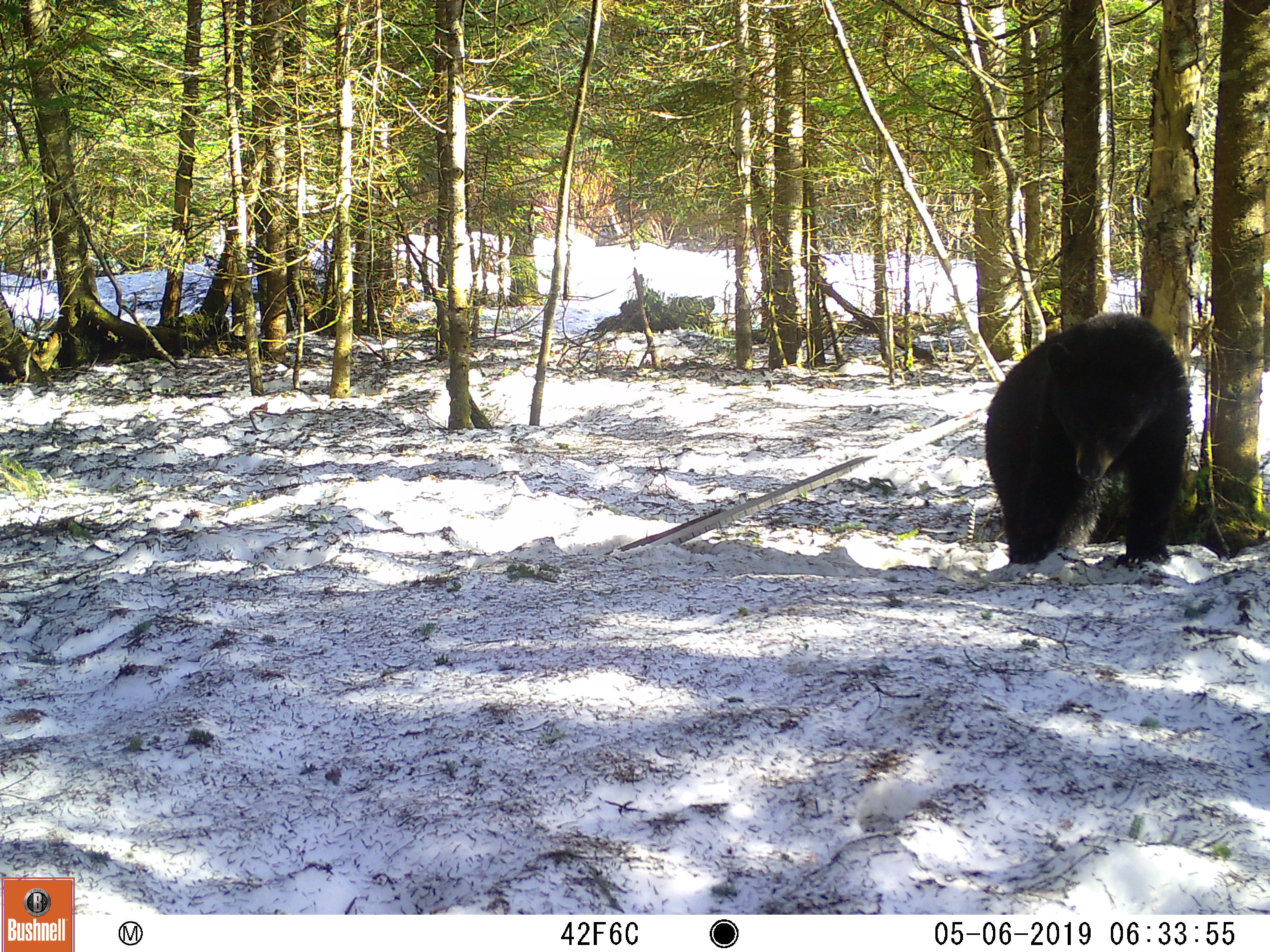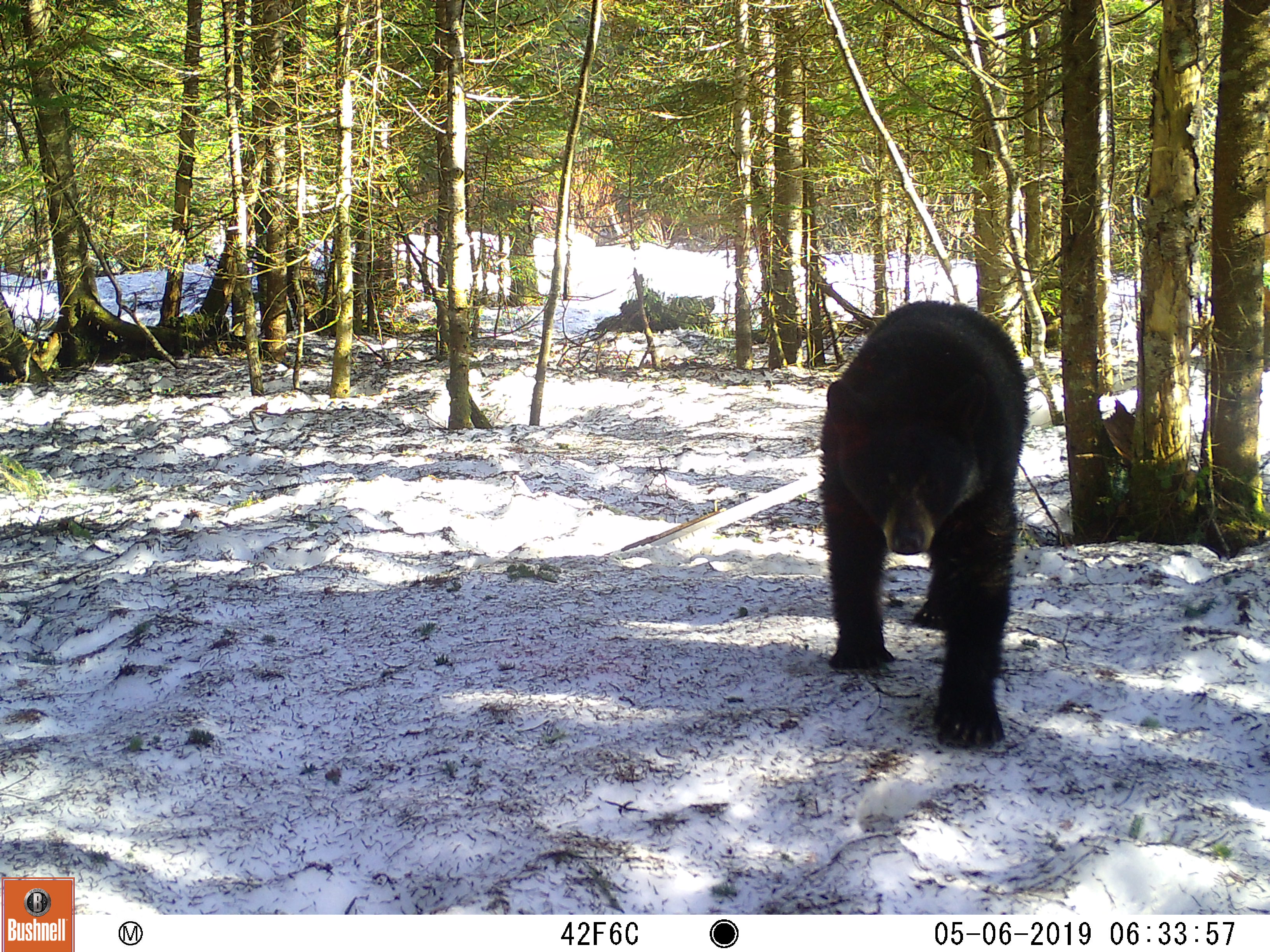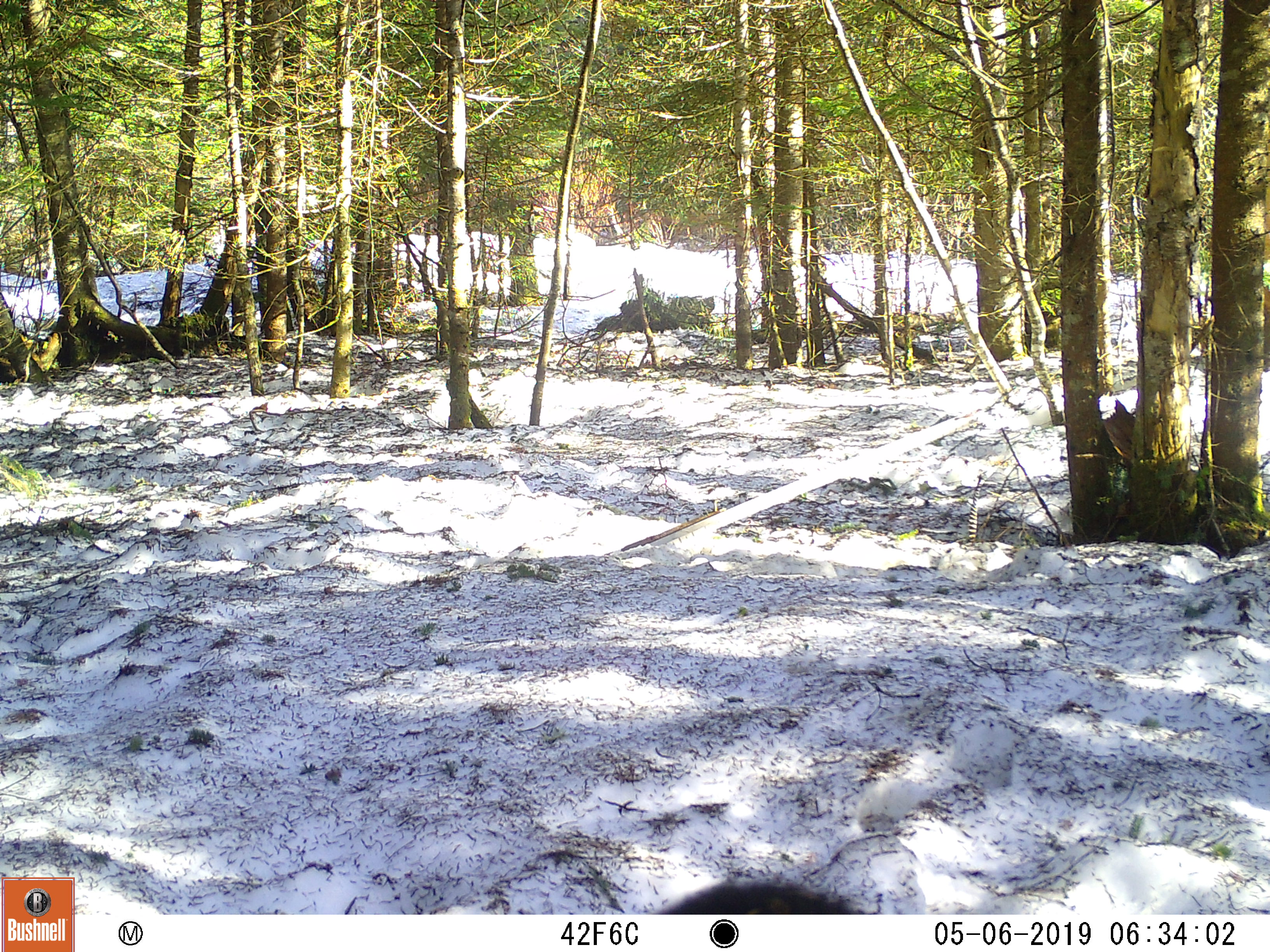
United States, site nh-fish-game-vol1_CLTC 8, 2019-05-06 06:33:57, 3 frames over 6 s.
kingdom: Animalia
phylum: Chordata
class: Mammalia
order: Carnivora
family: Ursidae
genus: Ursus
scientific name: Ursus americanus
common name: black bear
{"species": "black bear (Ursus americanus)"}